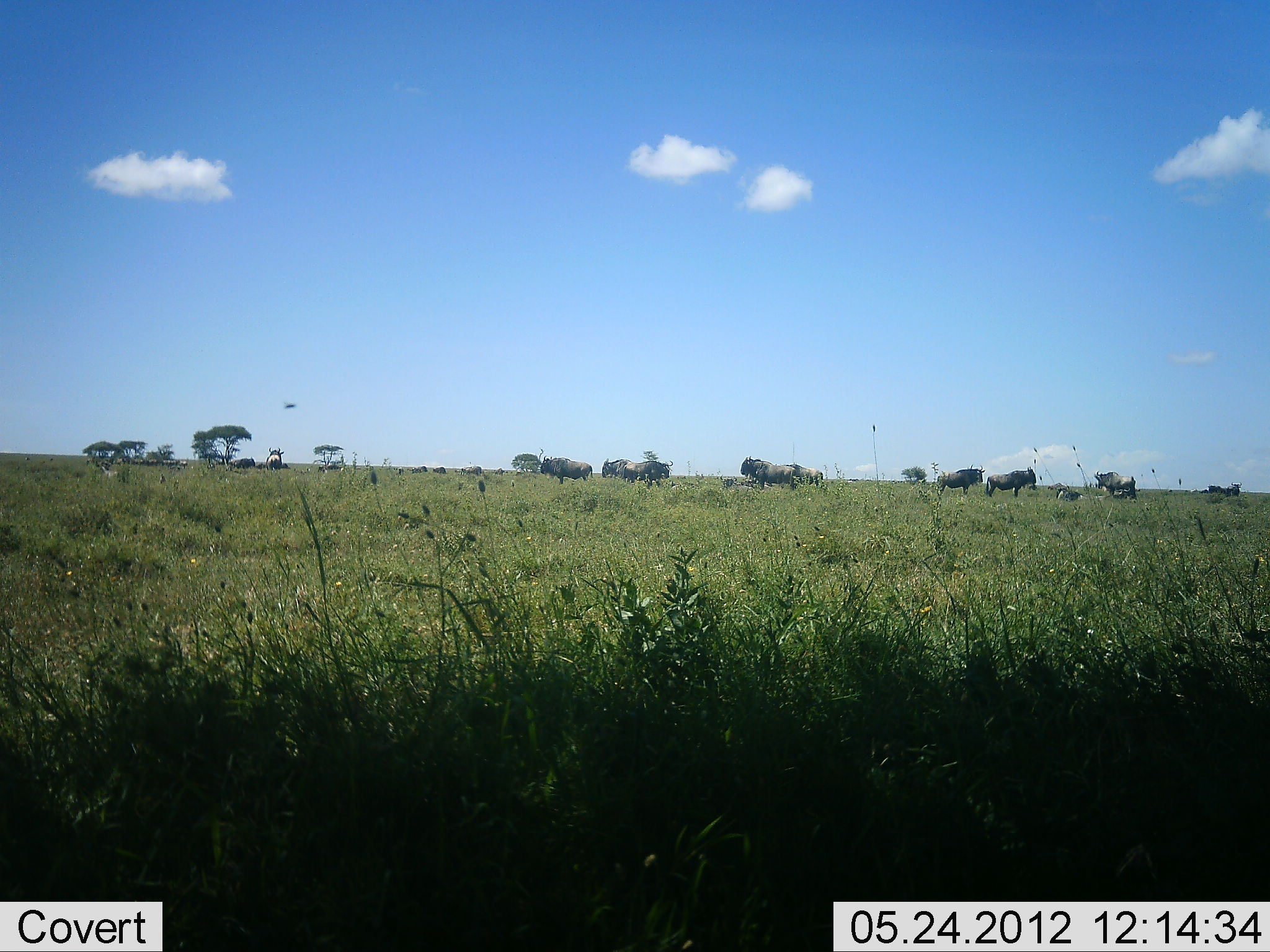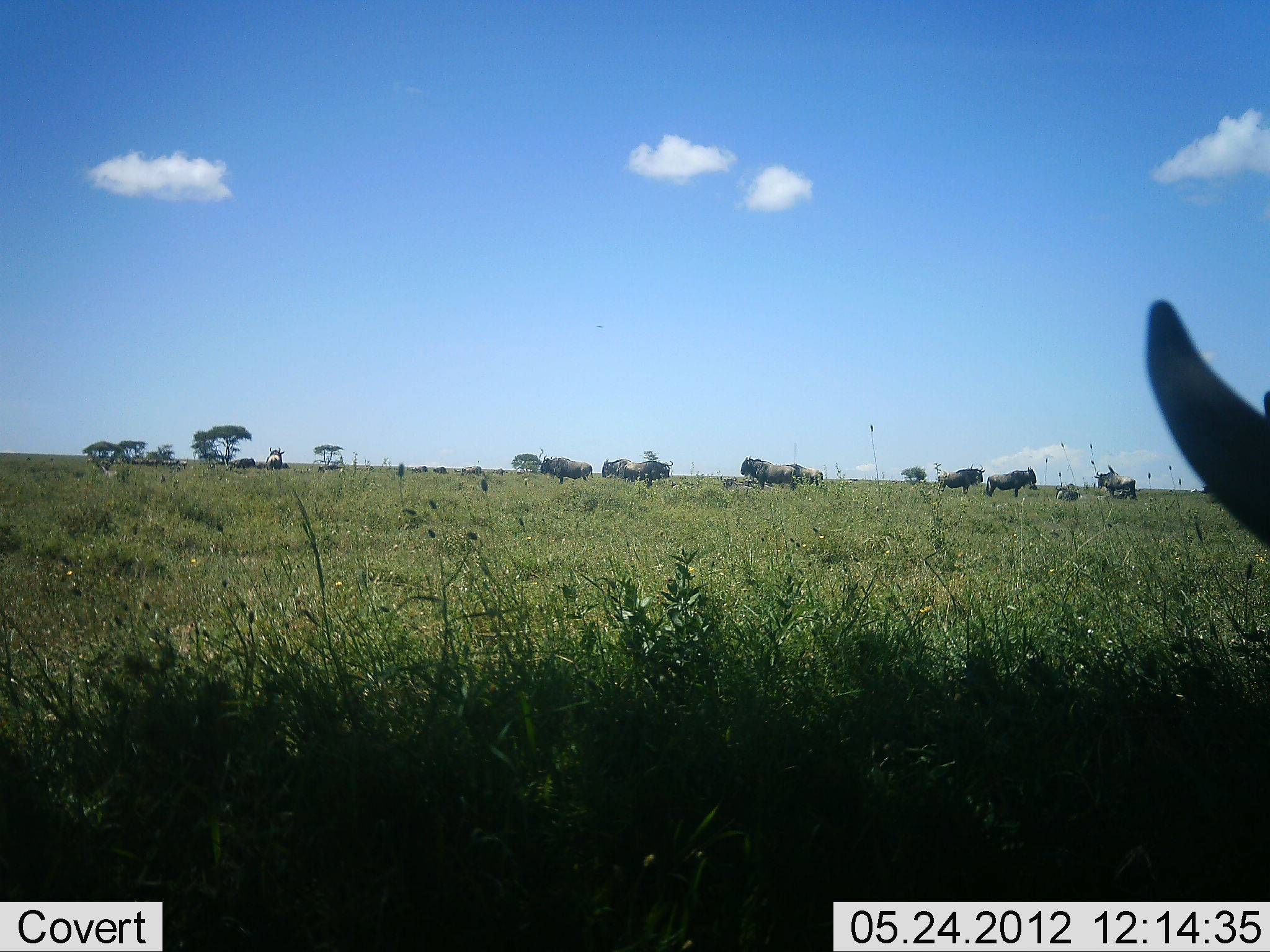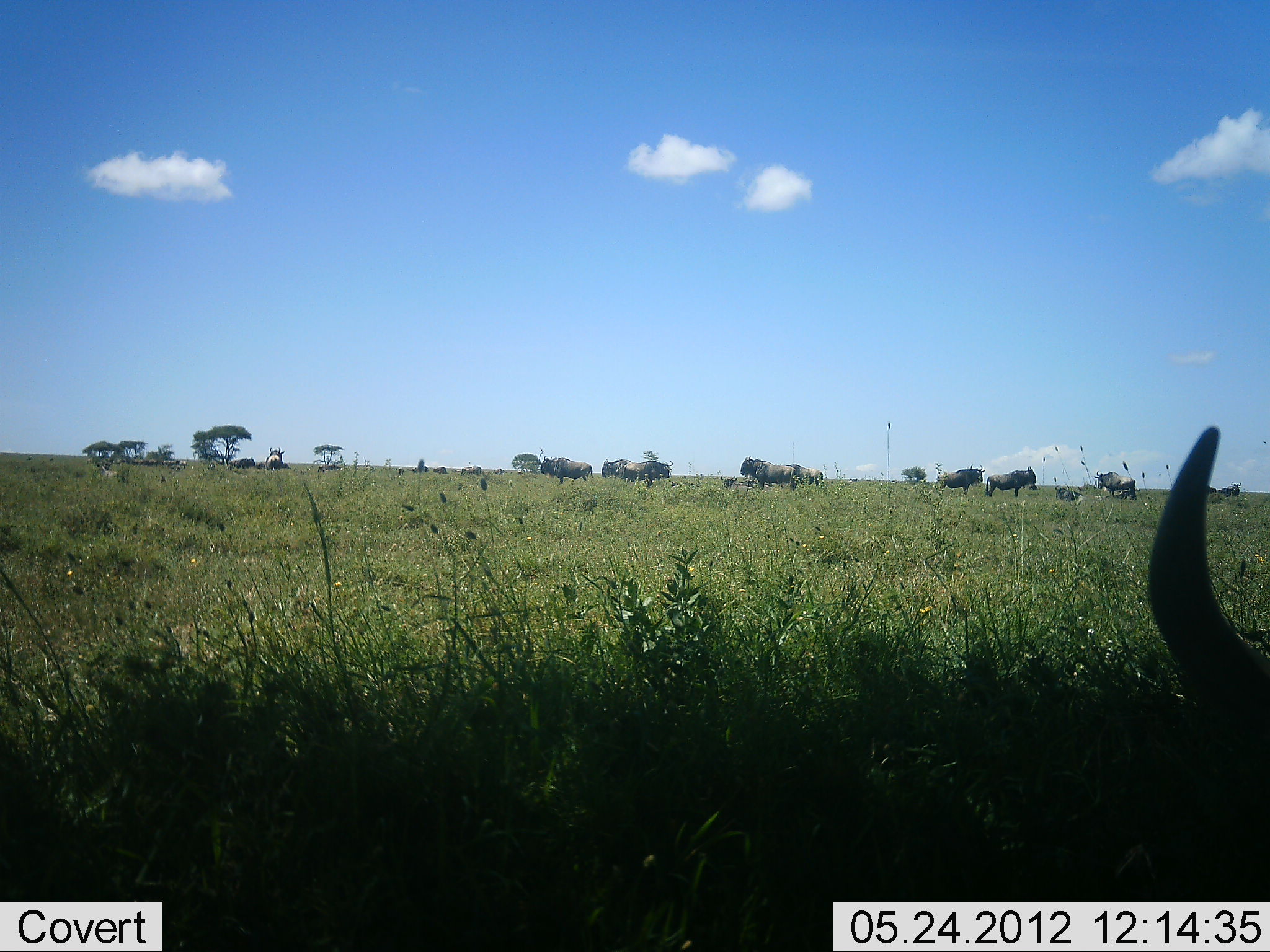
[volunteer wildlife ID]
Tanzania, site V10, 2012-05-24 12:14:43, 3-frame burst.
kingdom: Animalia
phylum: Chordata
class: Mammalia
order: Artiodactyla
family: Bovidae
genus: Connochaetes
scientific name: Connochaetes taurinus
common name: blue wildebeest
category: wildebeest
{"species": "wildebeest (blue wildebeest) (Connochaetes taurinus)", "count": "11-50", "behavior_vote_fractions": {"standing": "100%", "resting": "50%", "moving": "10%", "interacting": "0%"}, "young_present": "0%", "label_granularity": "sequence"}